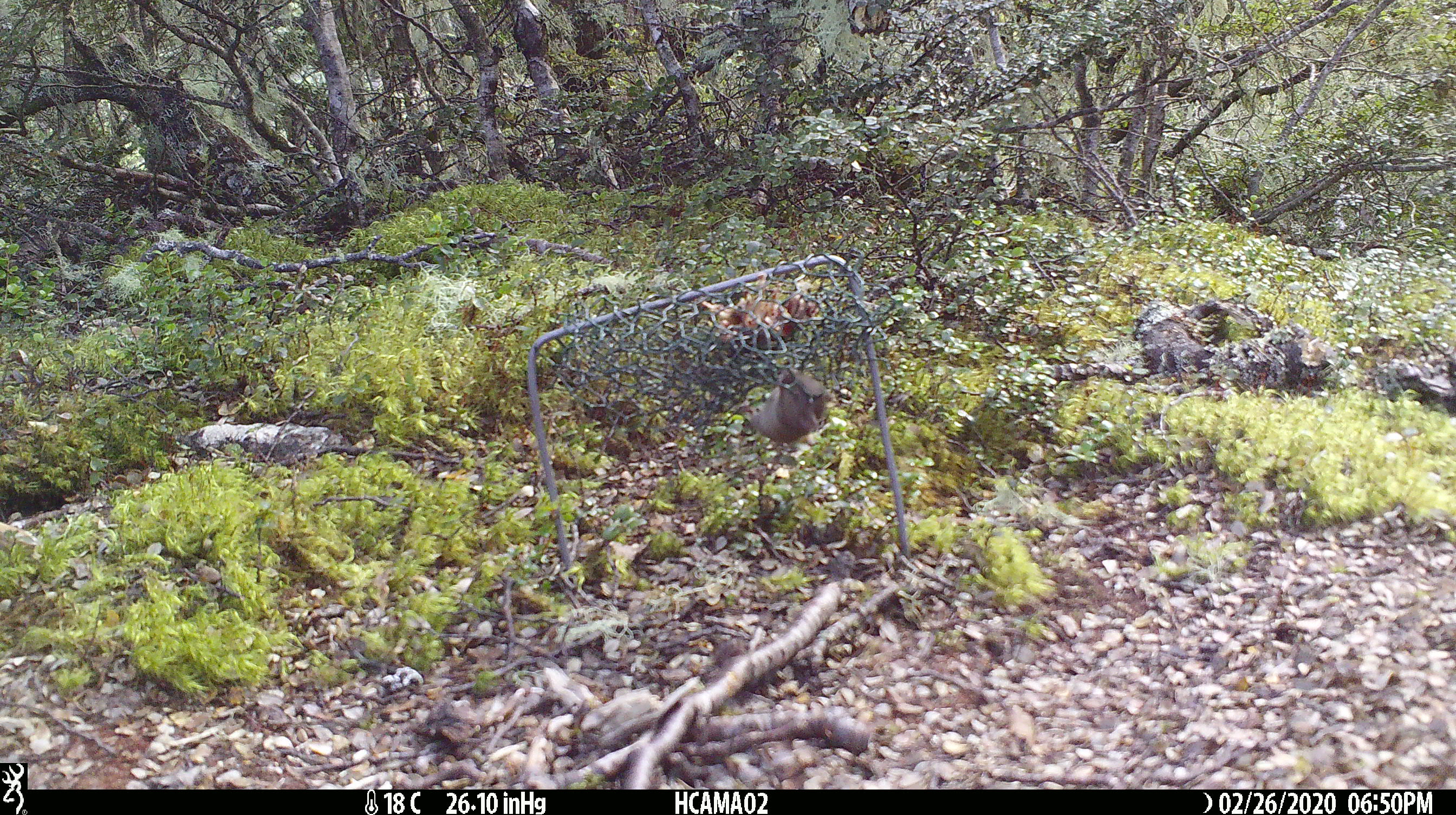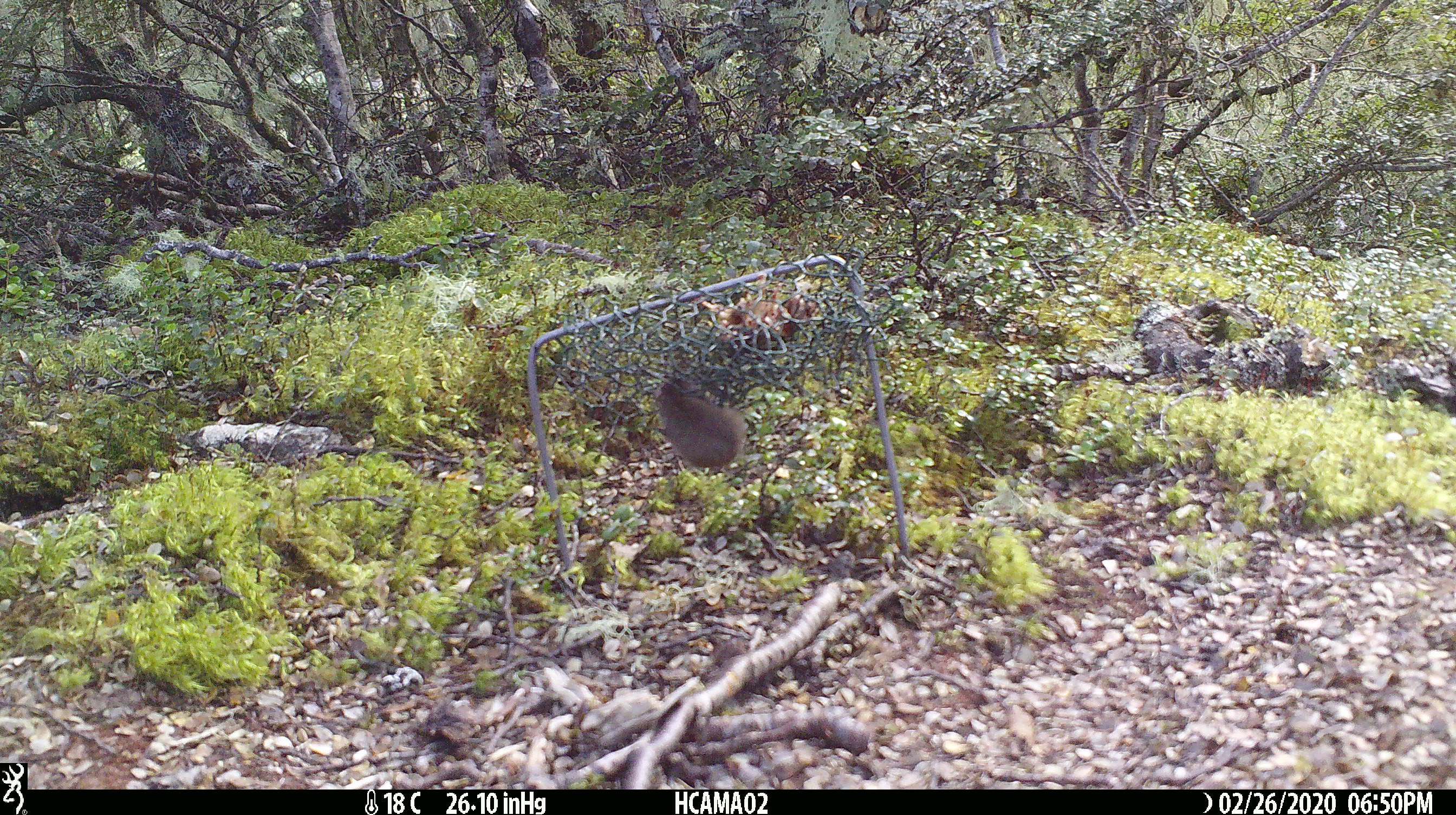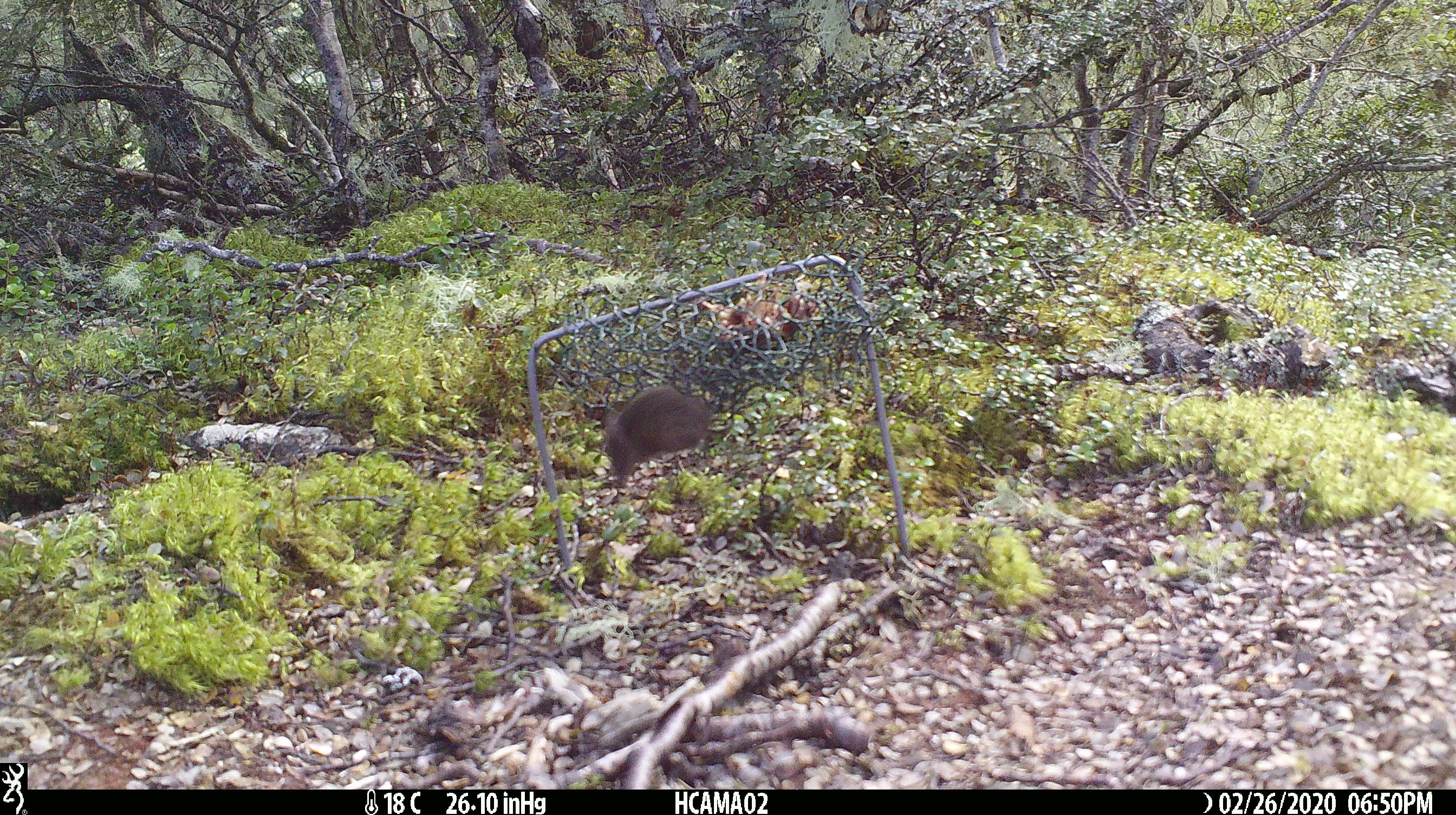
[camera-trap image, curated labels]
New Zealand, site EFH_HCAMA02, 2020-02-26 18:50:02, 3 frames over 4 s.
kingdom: Animalia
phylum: Chordata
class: Mammalia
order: Rodentia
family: Muridae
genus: Mus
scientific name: Mus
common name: mouse